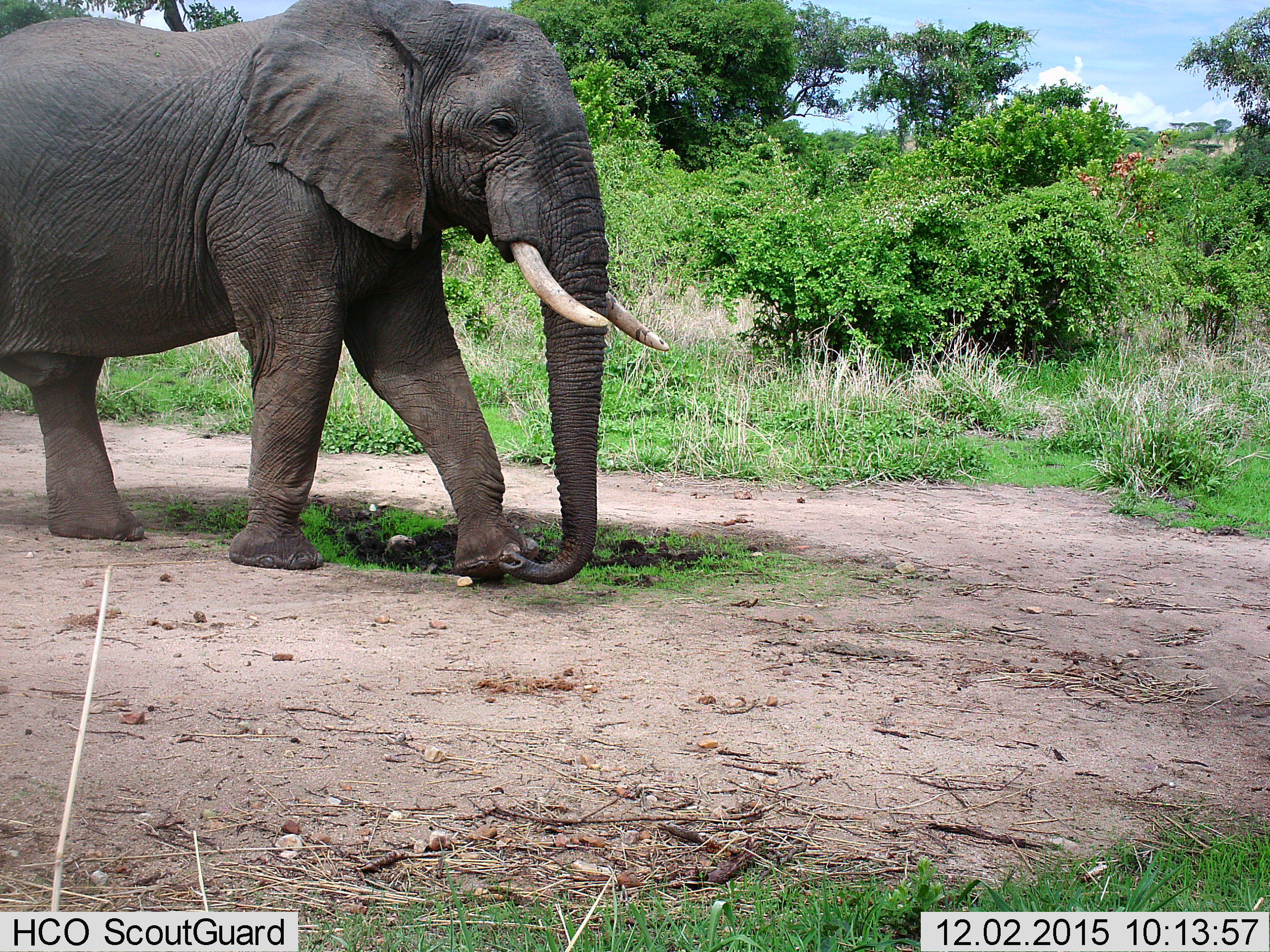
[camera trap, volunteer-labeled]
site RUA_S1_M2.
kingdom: Animalia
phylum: Chordata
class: Mammalia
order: Proboscidea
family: Elephantidae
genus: Loxodonta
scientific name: Loxodonta africana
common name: african bush elephant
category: elephant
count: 1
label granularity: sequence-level